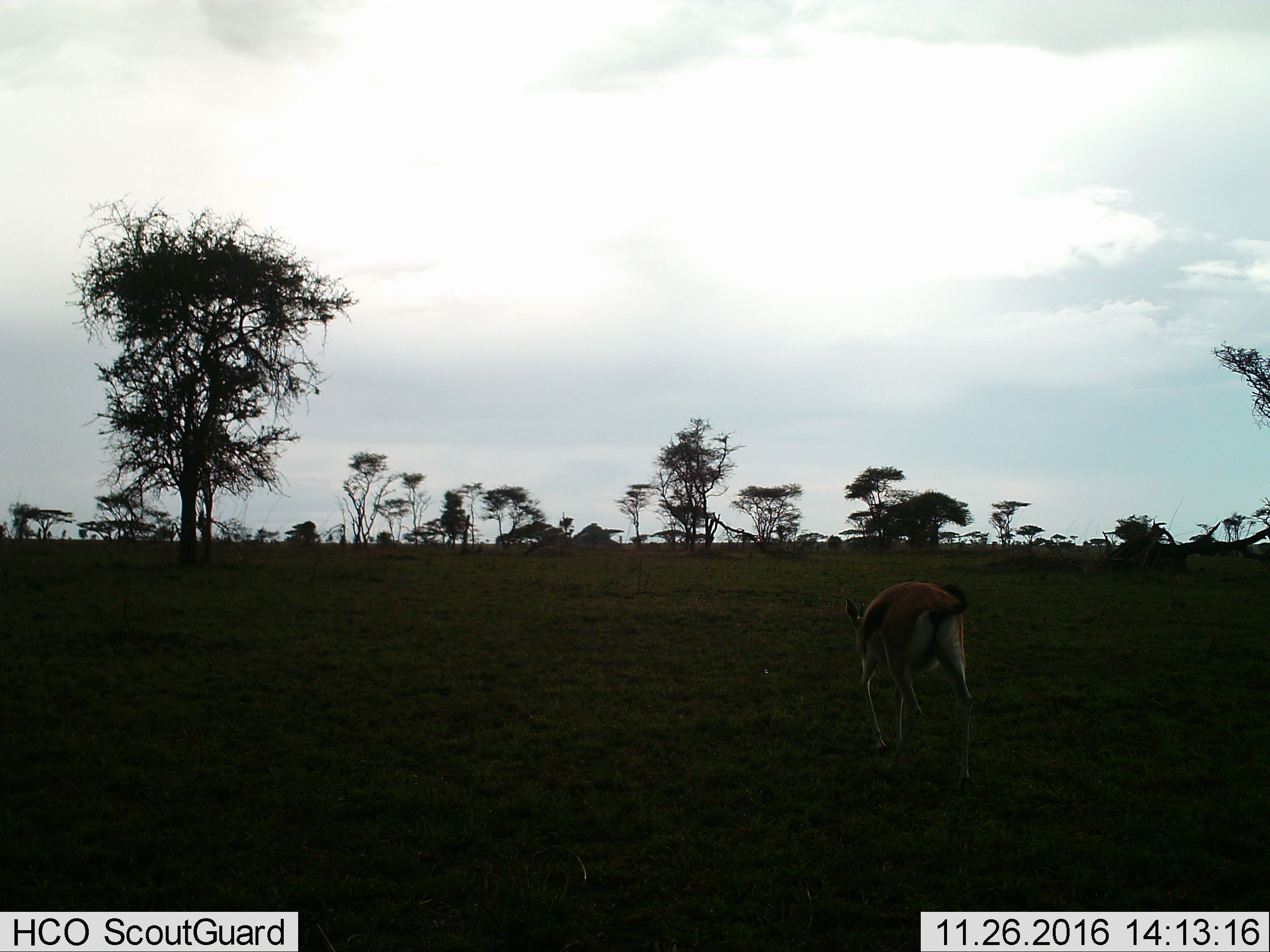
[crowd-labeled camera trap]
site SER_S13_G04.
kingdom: Animalia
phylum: Chordata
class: Mammalia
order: Artiodactyla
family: Bovidae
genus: Eudorcas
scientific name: Eudorcas thomsonii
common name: thomson's gazelle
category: gazellethomsons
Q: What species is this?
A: Gazellethomsons (thomson's gazelle) (Eudorcas thomsonii).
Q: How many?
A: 1.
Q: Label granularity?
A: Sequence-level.